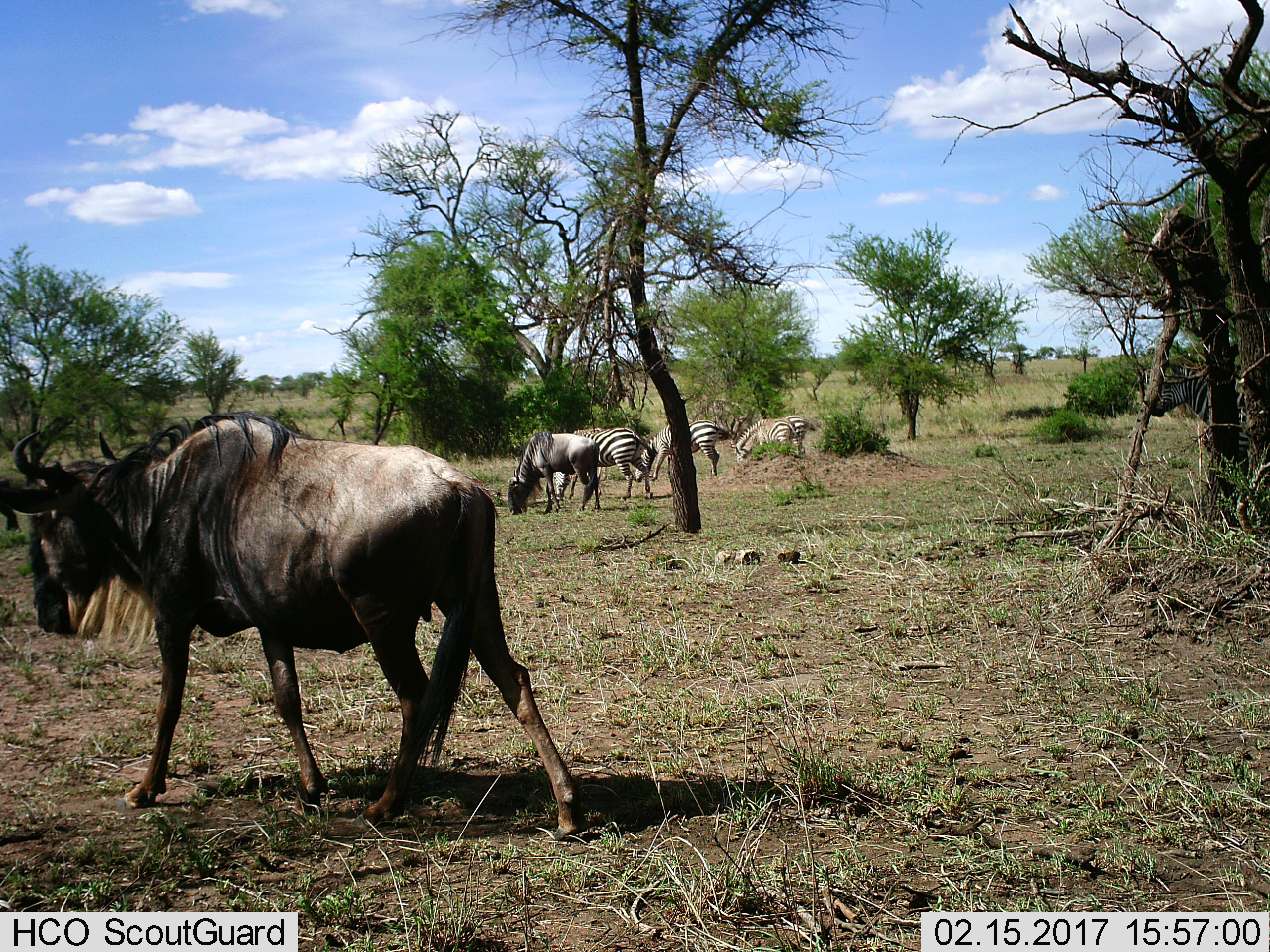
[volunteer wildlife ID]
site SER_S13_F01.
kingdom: Animalia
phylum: Chordata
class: Mammalia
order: Artiodactyla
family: Bovidae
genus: Connochaetes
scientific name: Connochaetes taurinus taurinus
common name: blue wildebeest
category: wildebeestblue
Wildebeestblue (blue wildebeest) (Connochaetes taurinus taurinus), count 2. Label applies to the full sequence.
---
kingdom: Animalia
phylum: Chordata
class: Mammalia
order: Perissodactyla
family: Equidae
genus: Equus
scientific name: Equus quagga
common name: plains zebra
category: zebraplains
Zebraplains (plains zebra) (Equus quagga), count 4. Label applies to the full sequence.